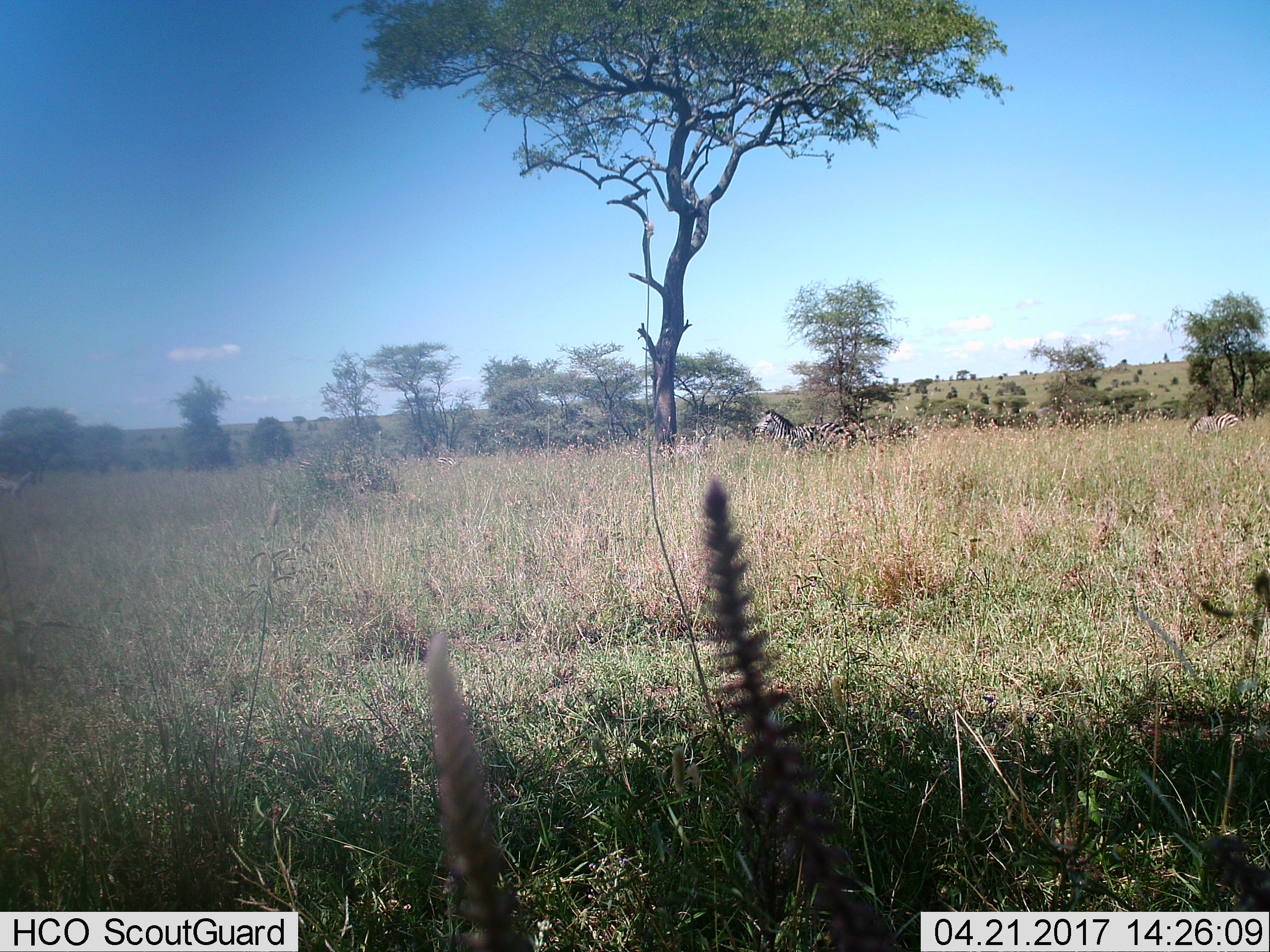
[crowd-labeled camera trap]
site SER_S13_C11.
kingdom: Animalia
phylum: Chordata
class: Mammalia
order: Perissodactyla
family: Equidae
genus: Equus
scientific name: Equus quagga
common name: plains zebra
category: zebraplains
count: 3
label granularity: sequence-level